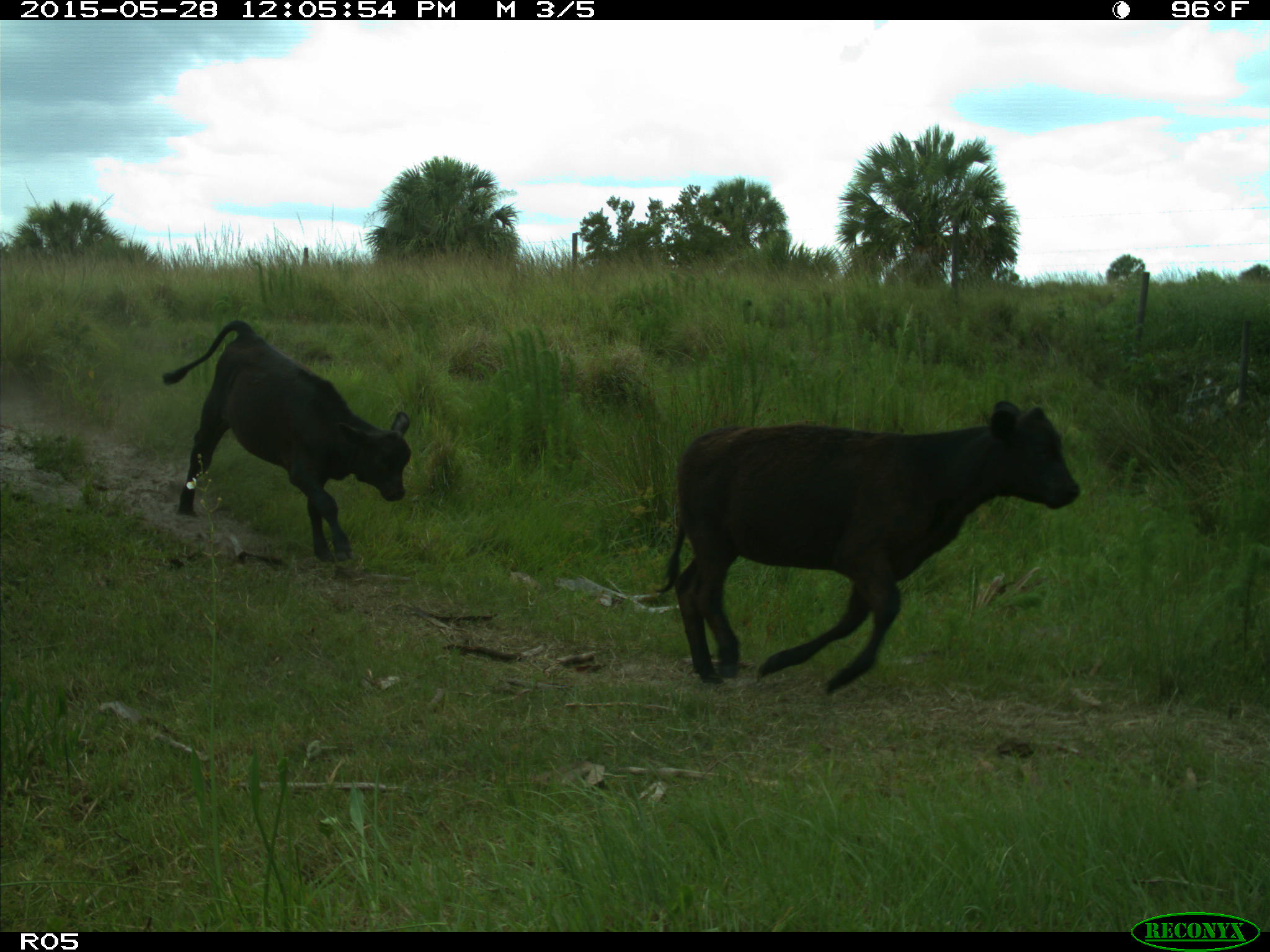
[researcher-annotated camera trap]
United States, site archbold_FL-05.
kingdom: Animalia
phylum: Chordata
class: Mammalia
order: Artiodactyla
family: Bovidae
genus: Bos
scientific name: Bos taurus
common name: domestic cow